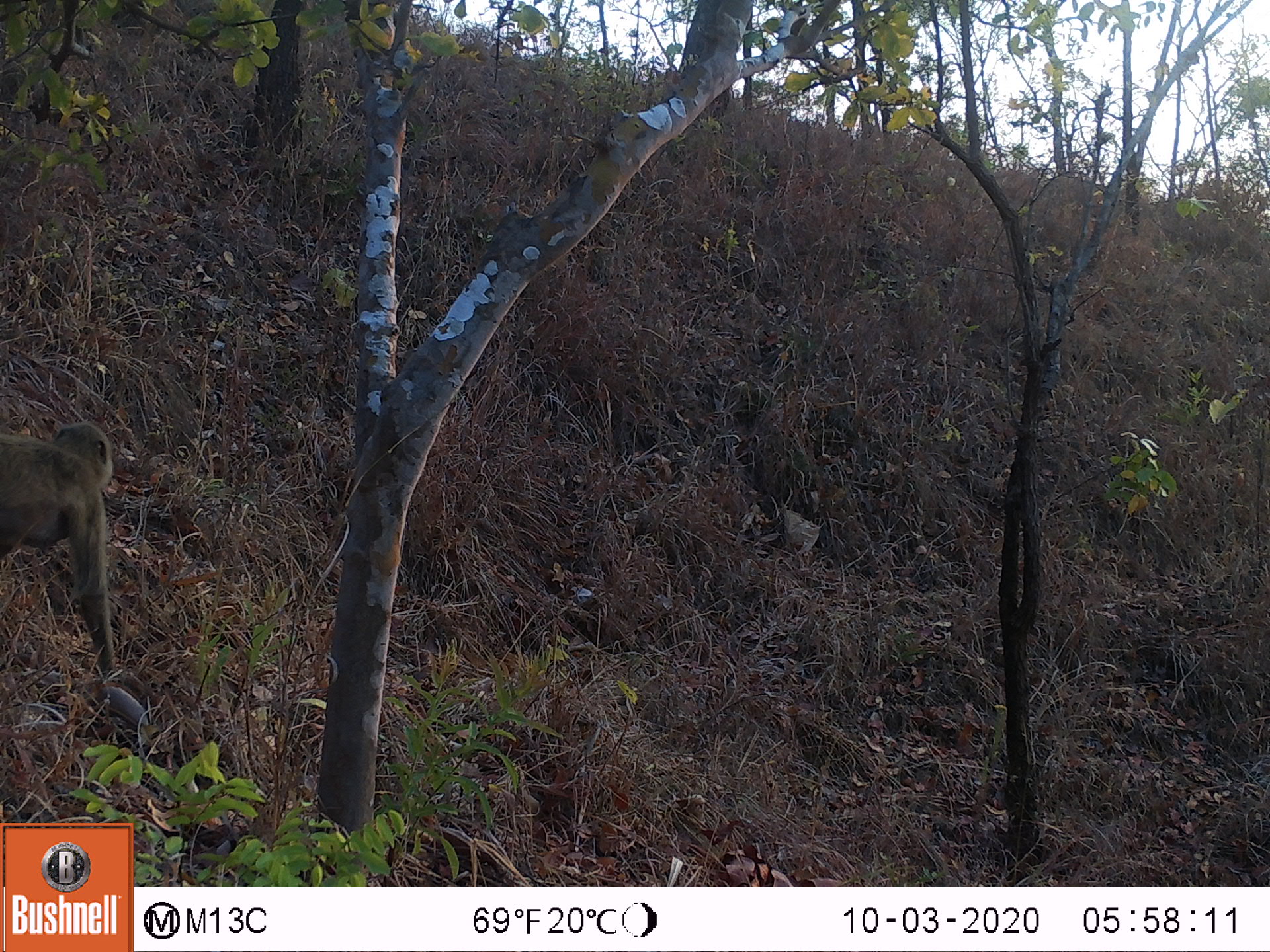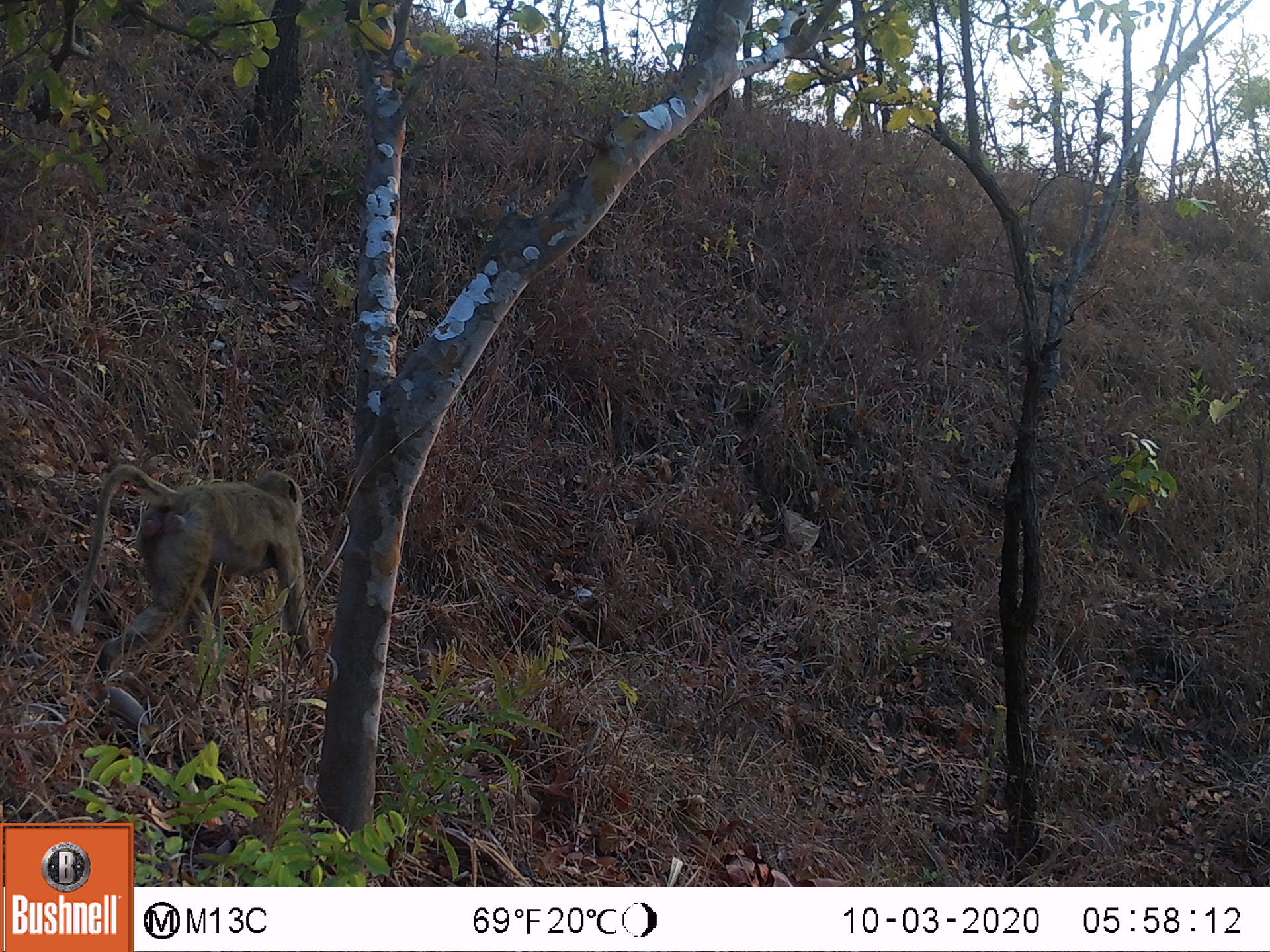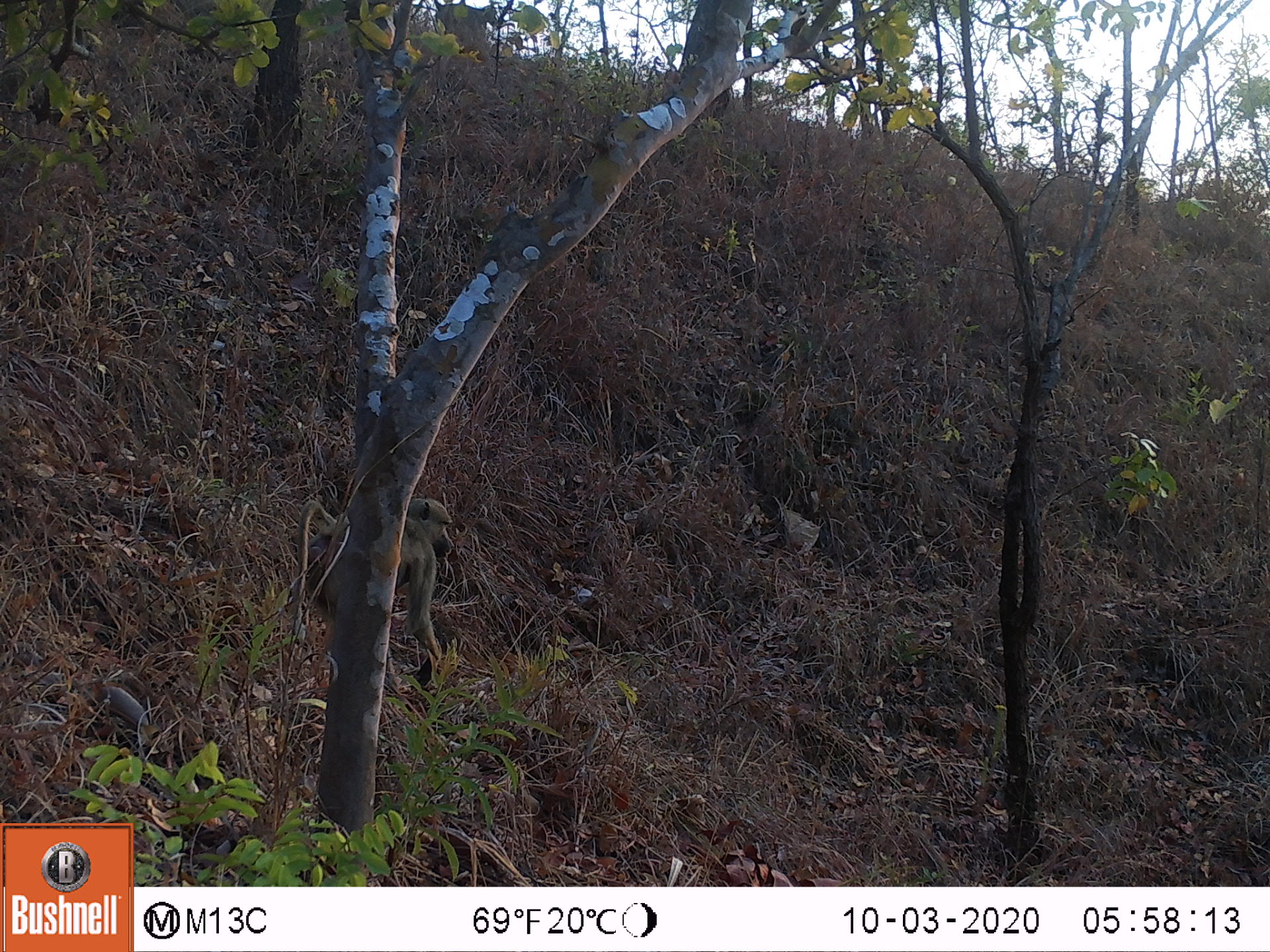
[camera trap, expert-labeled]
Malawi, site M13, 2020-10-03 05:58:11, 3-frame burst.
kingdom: Animalia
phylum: Chordata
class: Mammalia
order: Primates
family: Cercopithecidae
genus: Papio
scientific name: Papio cynocephalus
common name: yellow baboon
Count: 1.